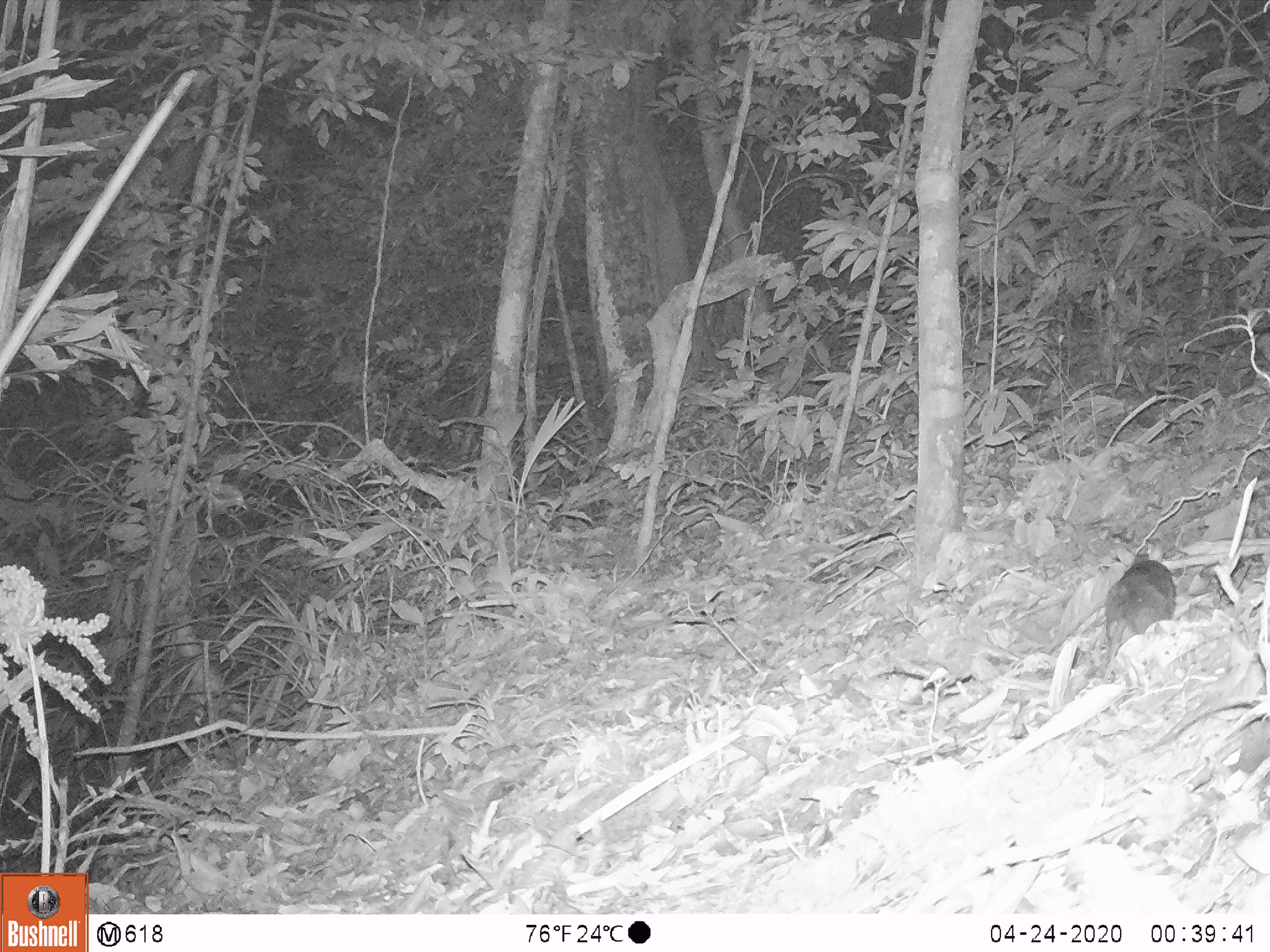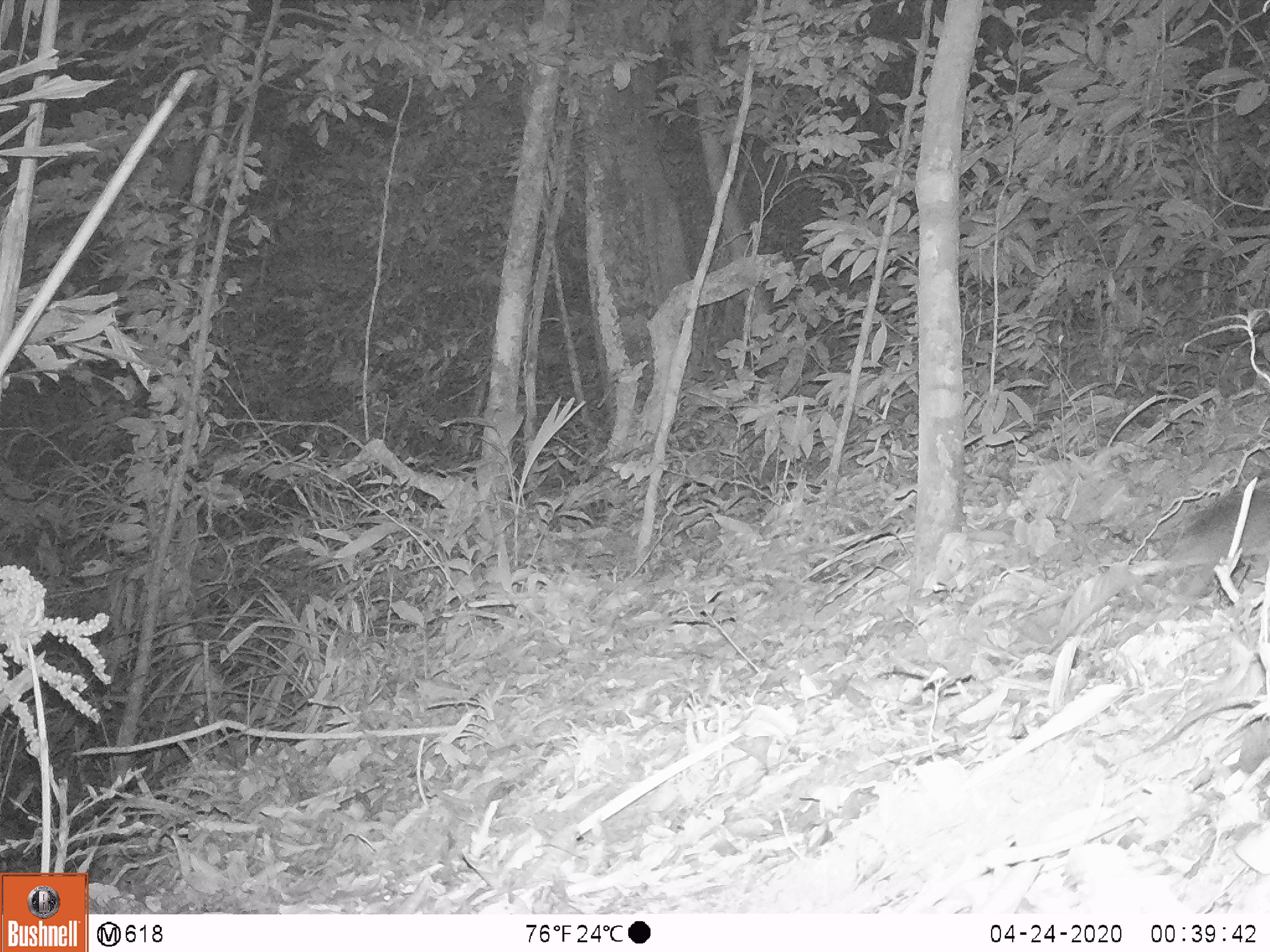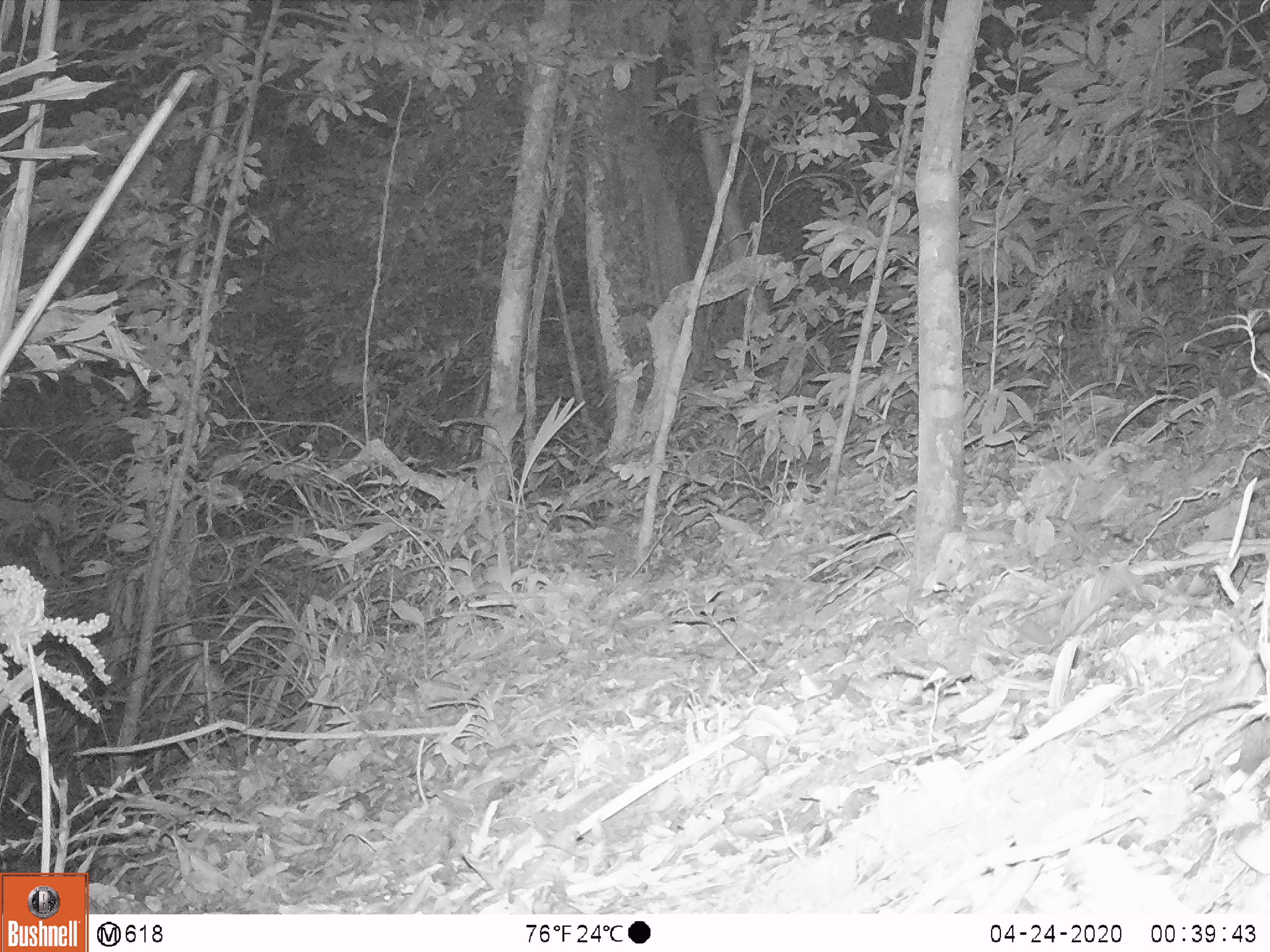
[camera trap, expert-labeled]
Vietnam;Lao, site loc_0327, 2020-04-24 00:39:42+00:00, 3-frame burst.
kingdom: Animalia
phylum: Chordata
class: Mammalia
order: Rodentia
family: Muridae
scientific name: Muridae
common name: old-world mice and rats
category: unidentified murid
Unidentified murid (old-world mice and rats) (Muridae). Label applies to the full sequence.